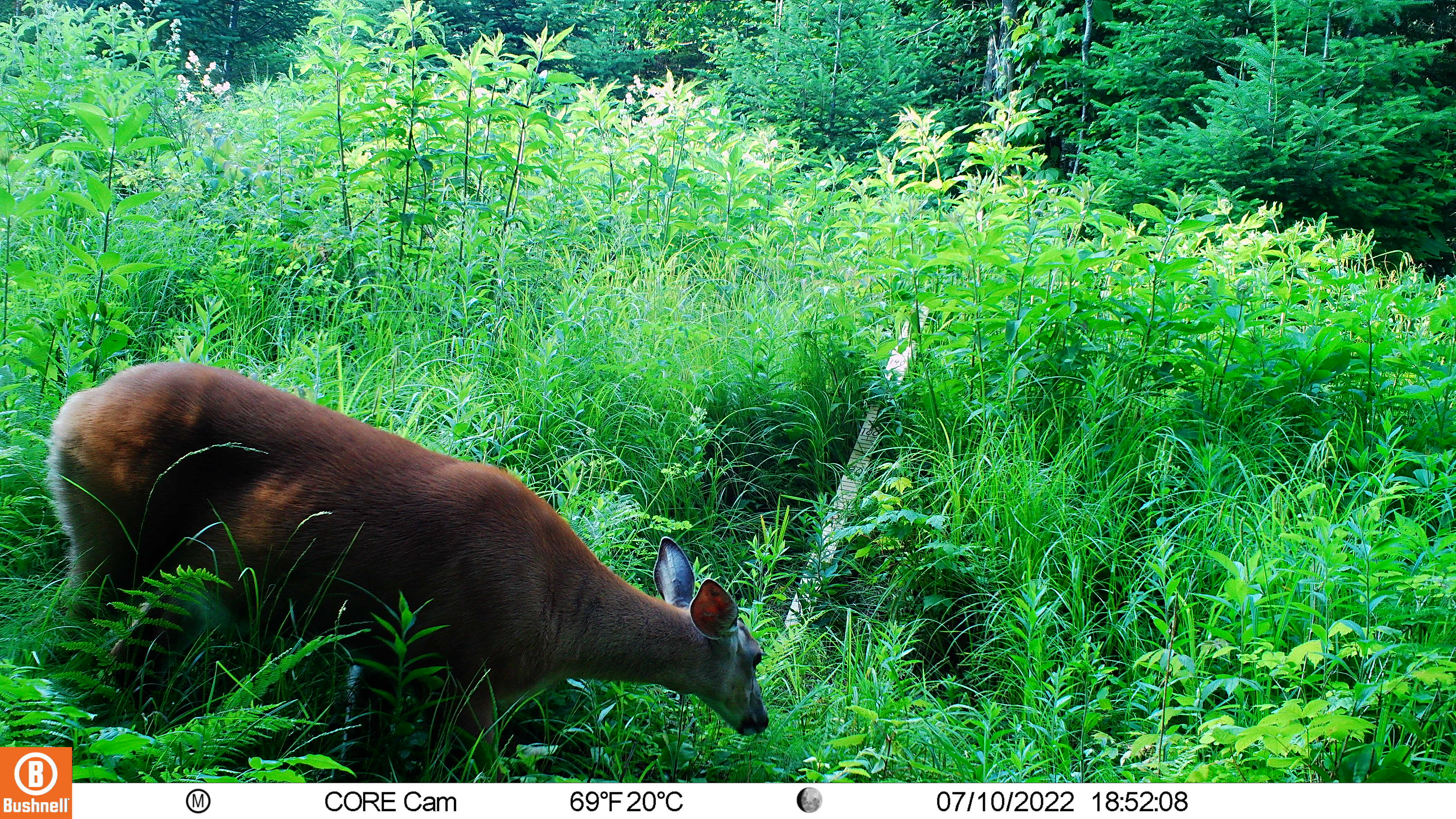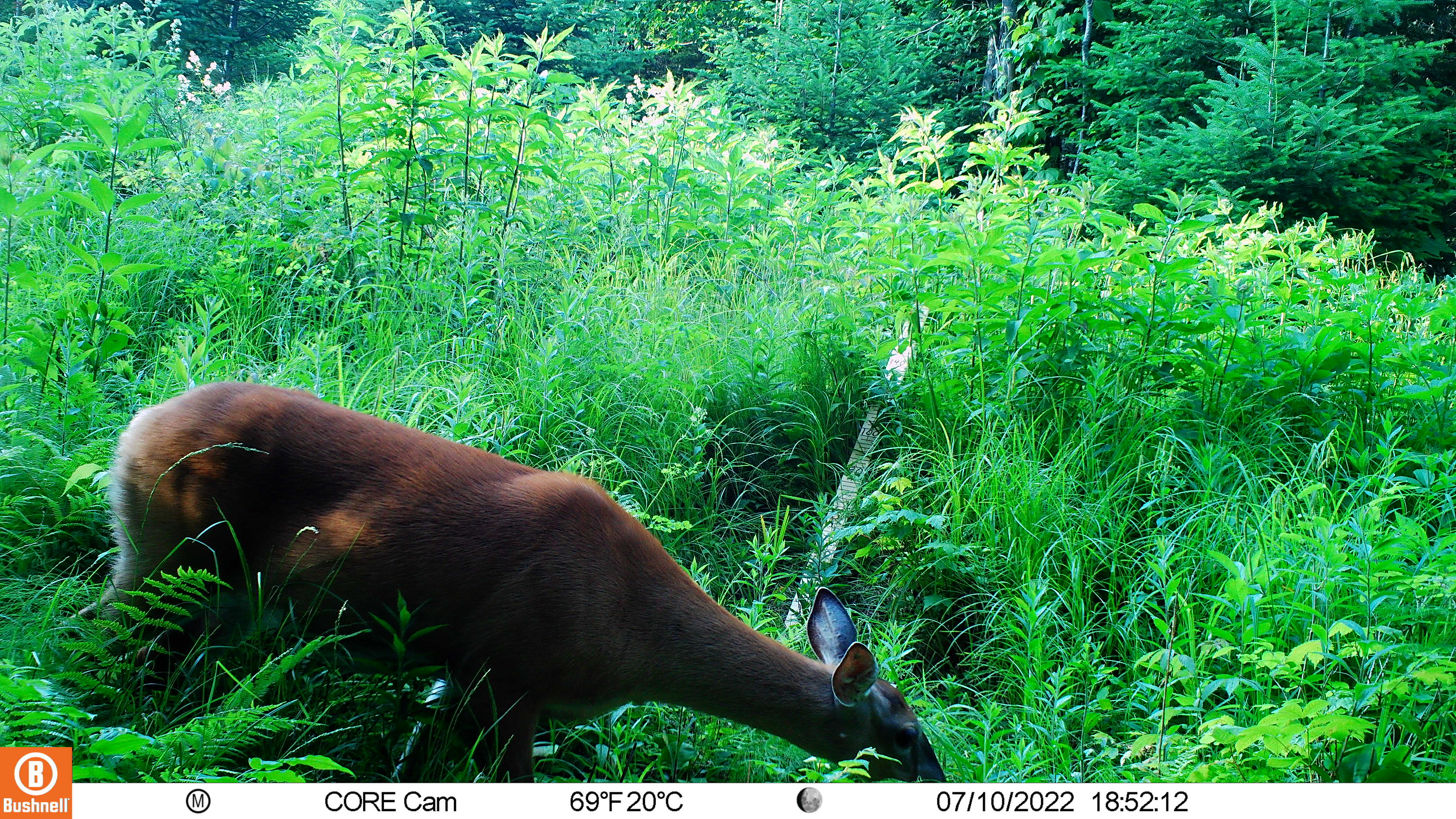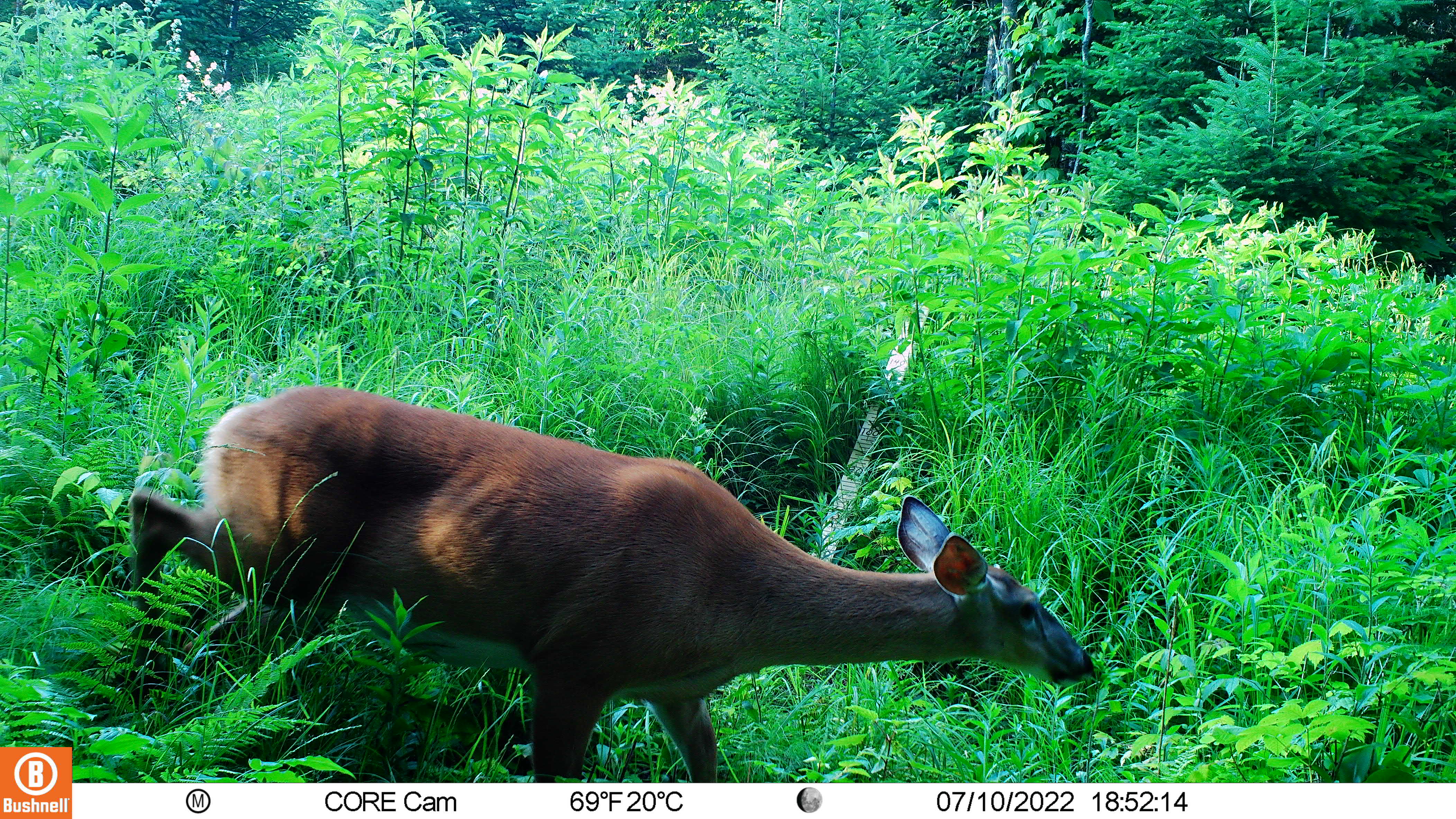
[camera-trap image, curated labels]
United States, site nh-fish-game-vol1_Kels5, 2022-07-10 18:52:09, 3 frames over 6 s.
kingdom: Animalia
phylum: Chordata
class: Mammalia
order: Artiodactyla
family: Cervidae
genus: Odocoileus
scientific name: Odocoileus virginianus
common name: white-tailed deer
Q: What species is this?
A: White-tailed deer (Odocoileus virginianus).